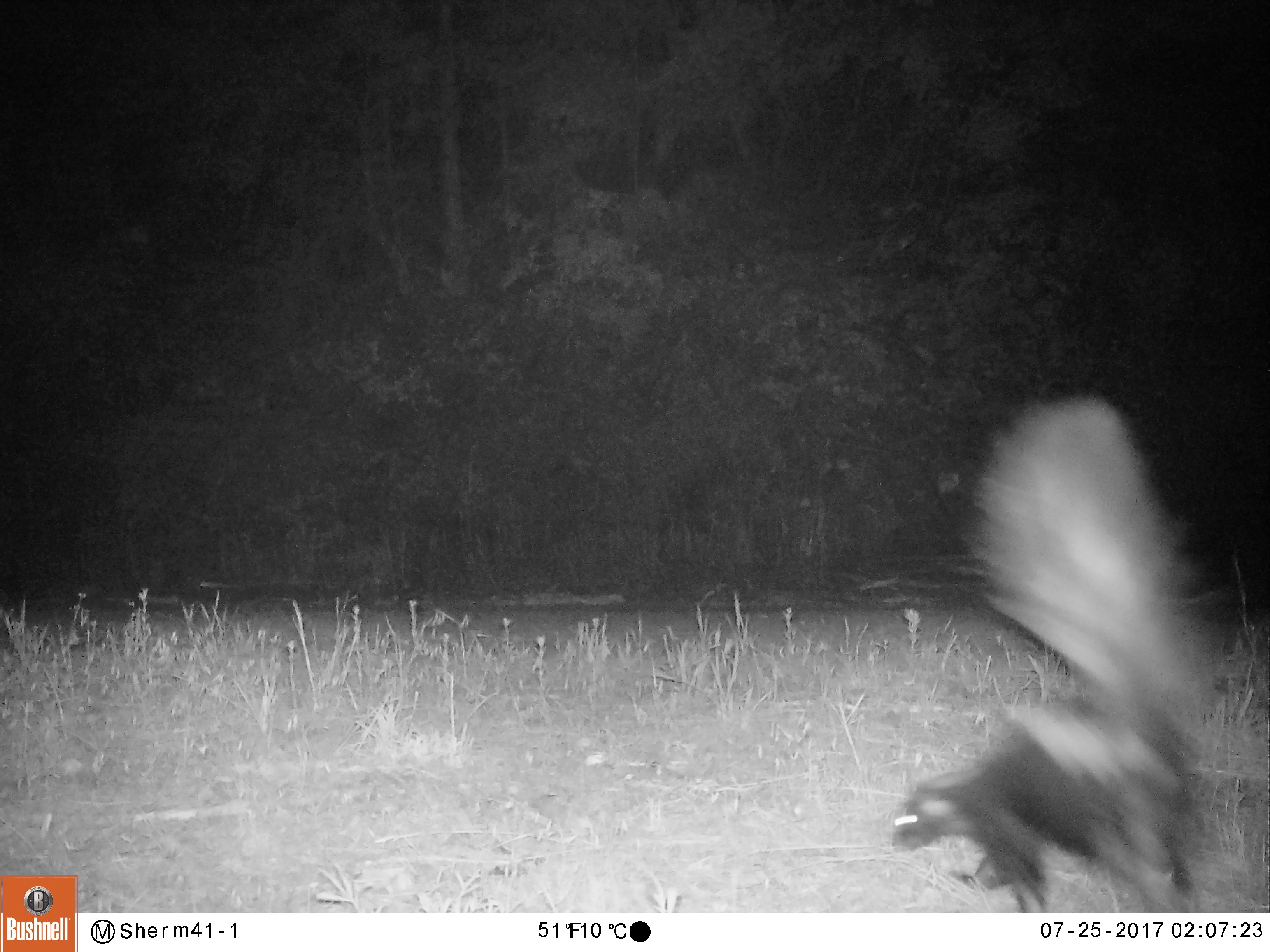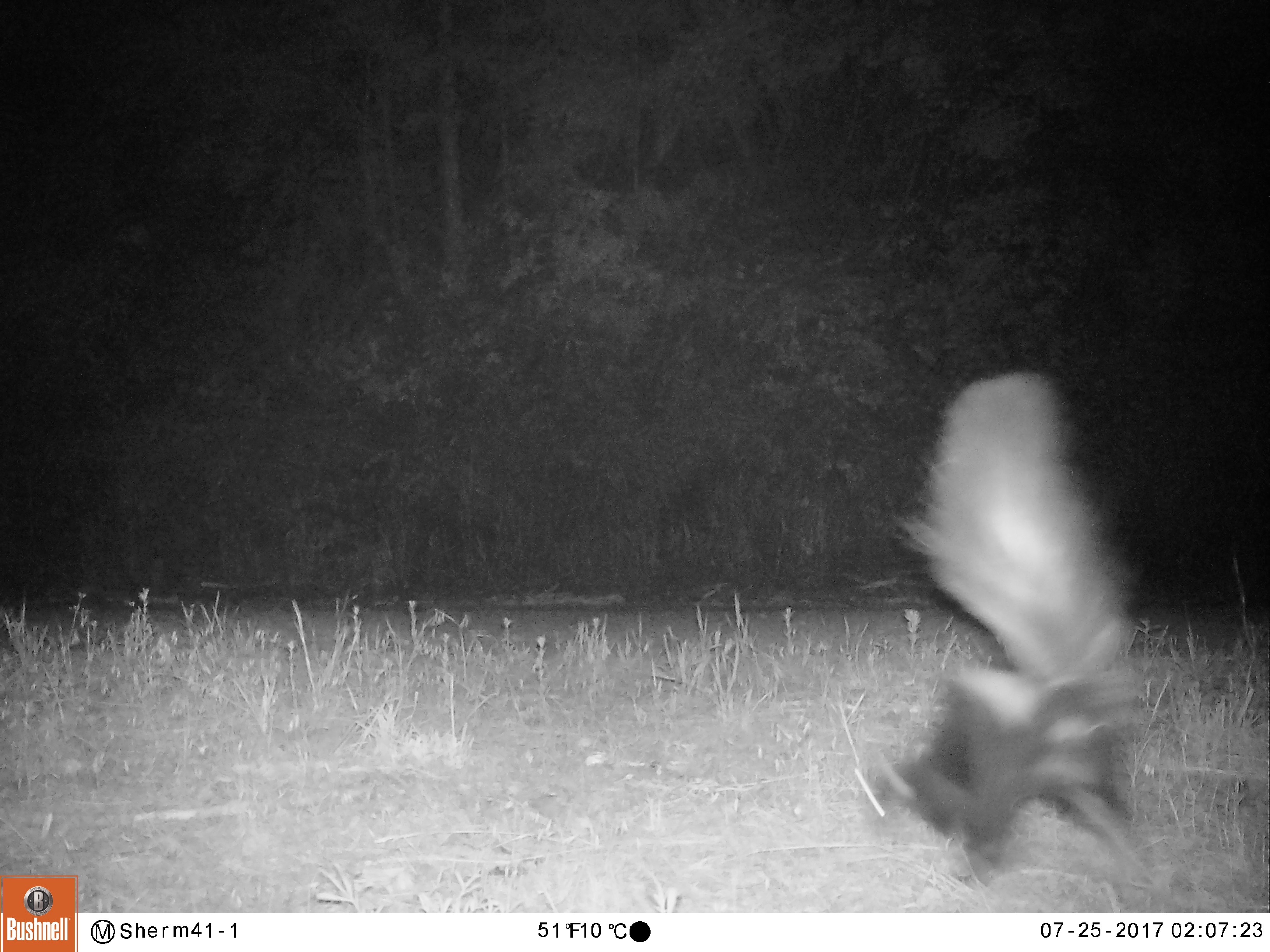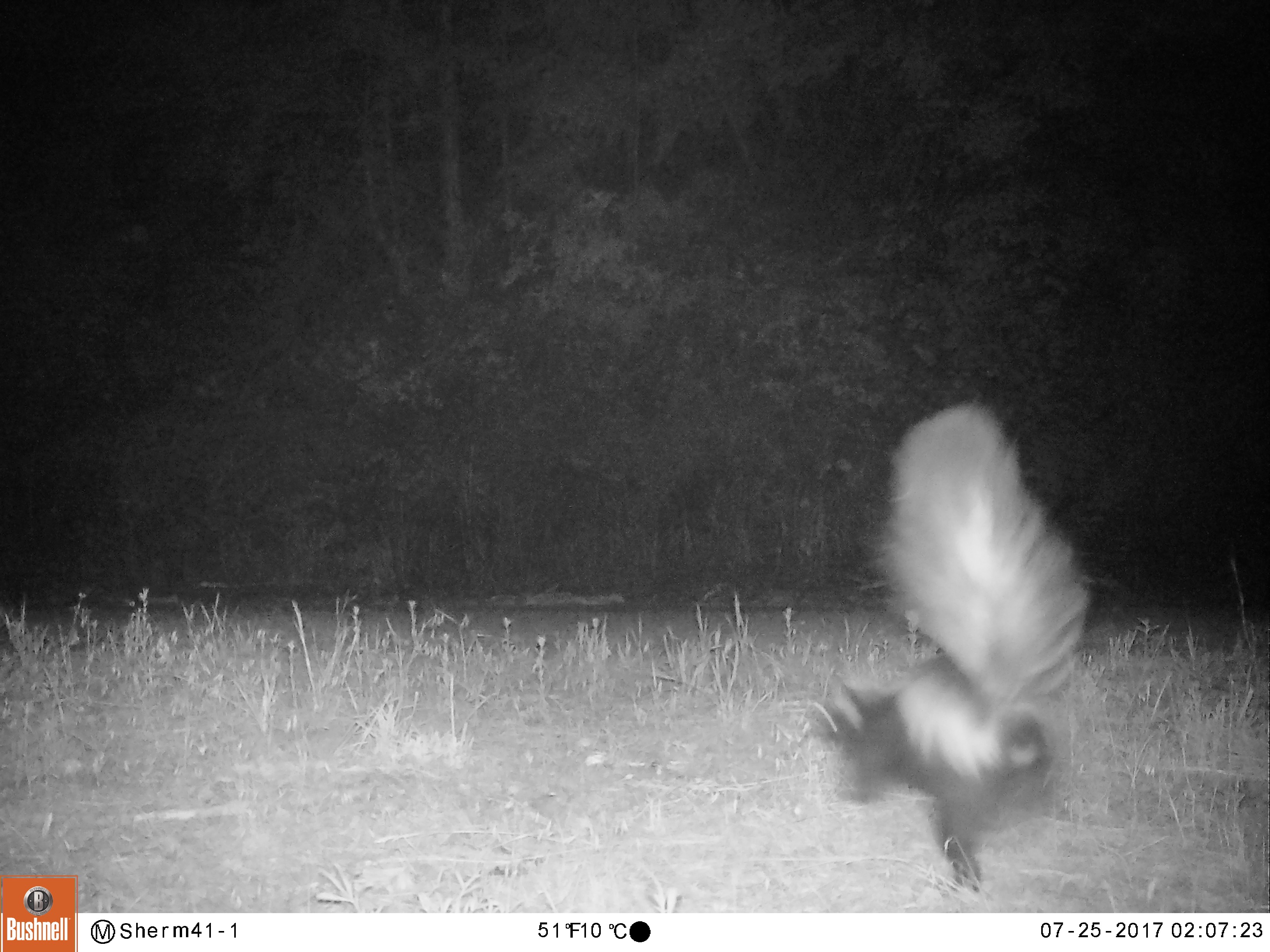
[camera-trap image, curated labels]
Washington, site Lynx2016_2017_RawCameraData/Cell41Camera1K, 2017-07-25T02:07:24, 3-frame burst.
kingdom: Animalia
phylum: Chordata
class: Mammalia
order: Carnivora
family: Mephitidae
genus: Mephitis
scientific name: Mephitis mephitis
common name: striped skunk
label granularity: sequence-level